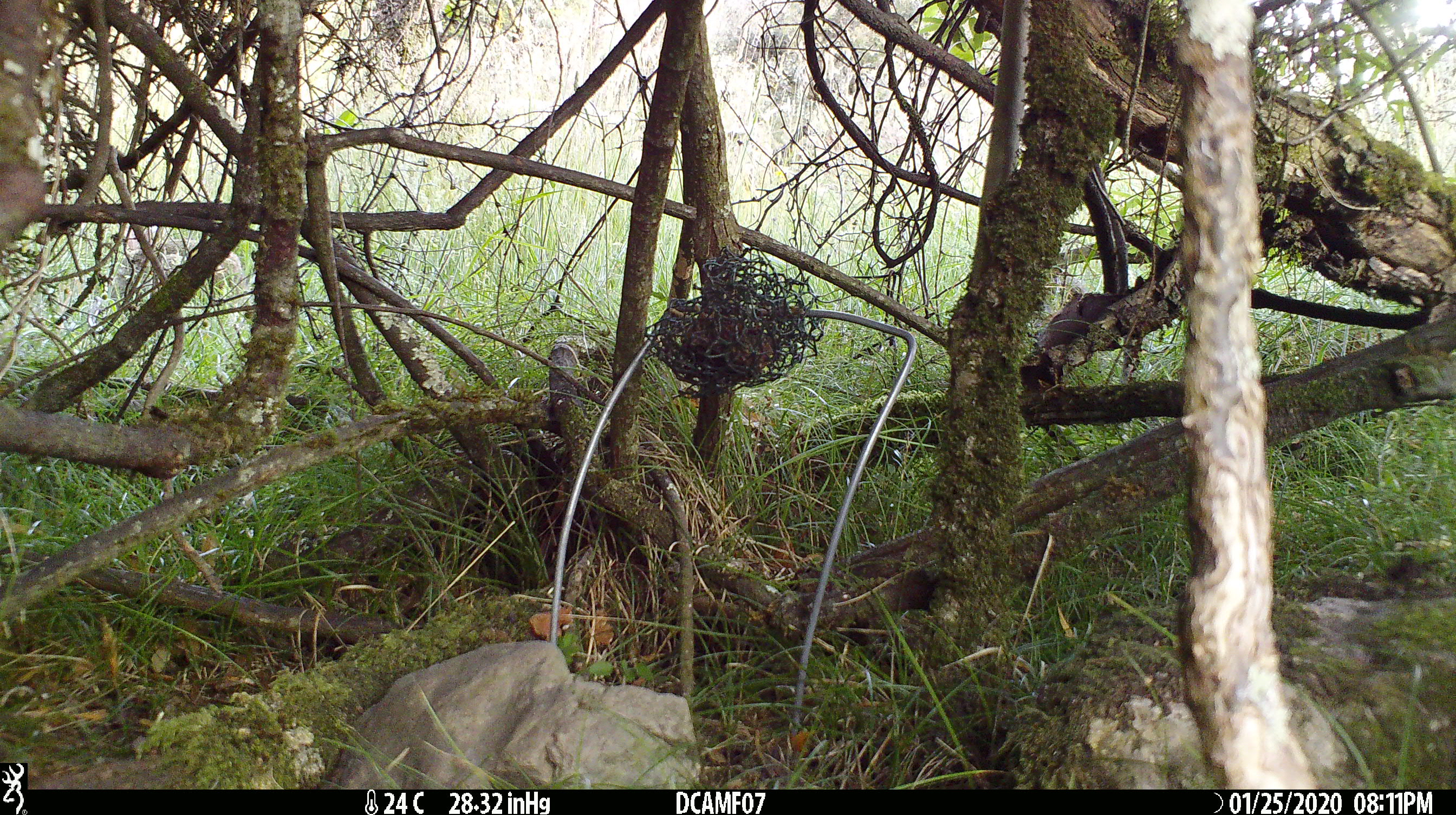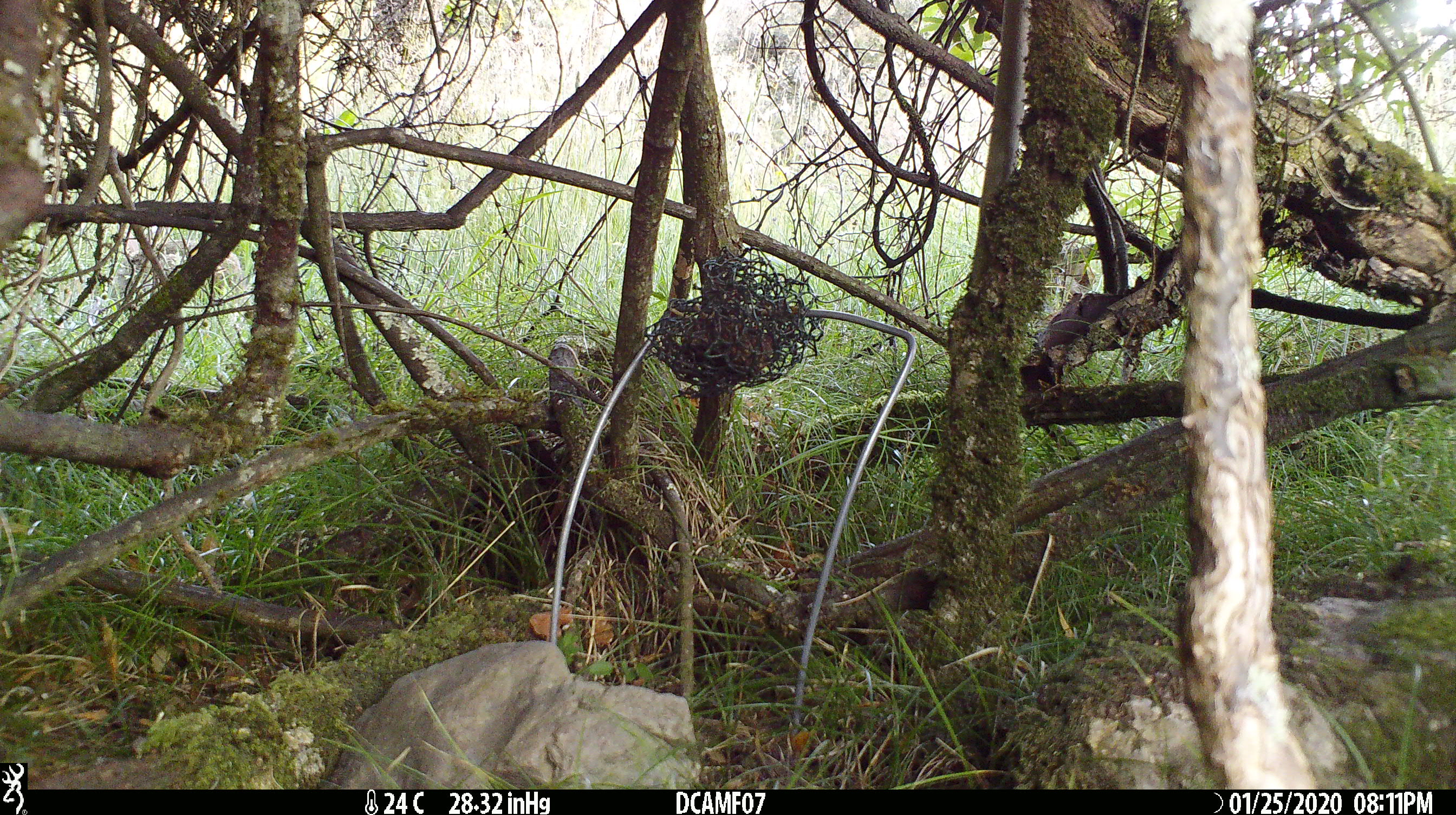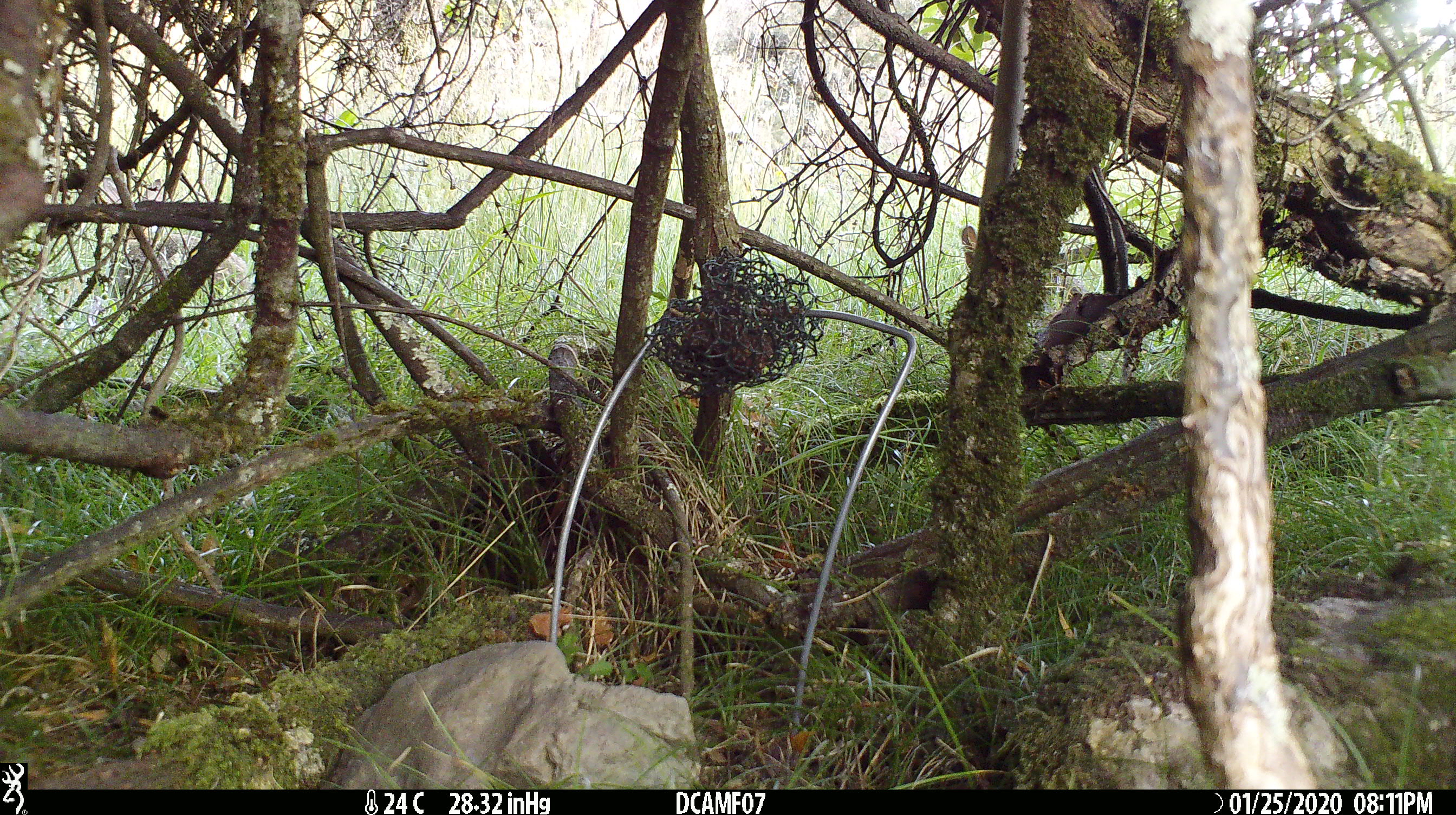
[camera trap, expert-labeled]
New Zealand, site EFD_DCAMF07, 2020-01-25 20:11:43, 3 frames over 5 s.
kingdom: Animalia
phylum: Chordata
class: Mammalia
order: Lagomorpha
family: Leporidae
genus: Oryctolagus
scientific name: Oryctolagus cuniculus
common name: european rabbit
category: rabbit